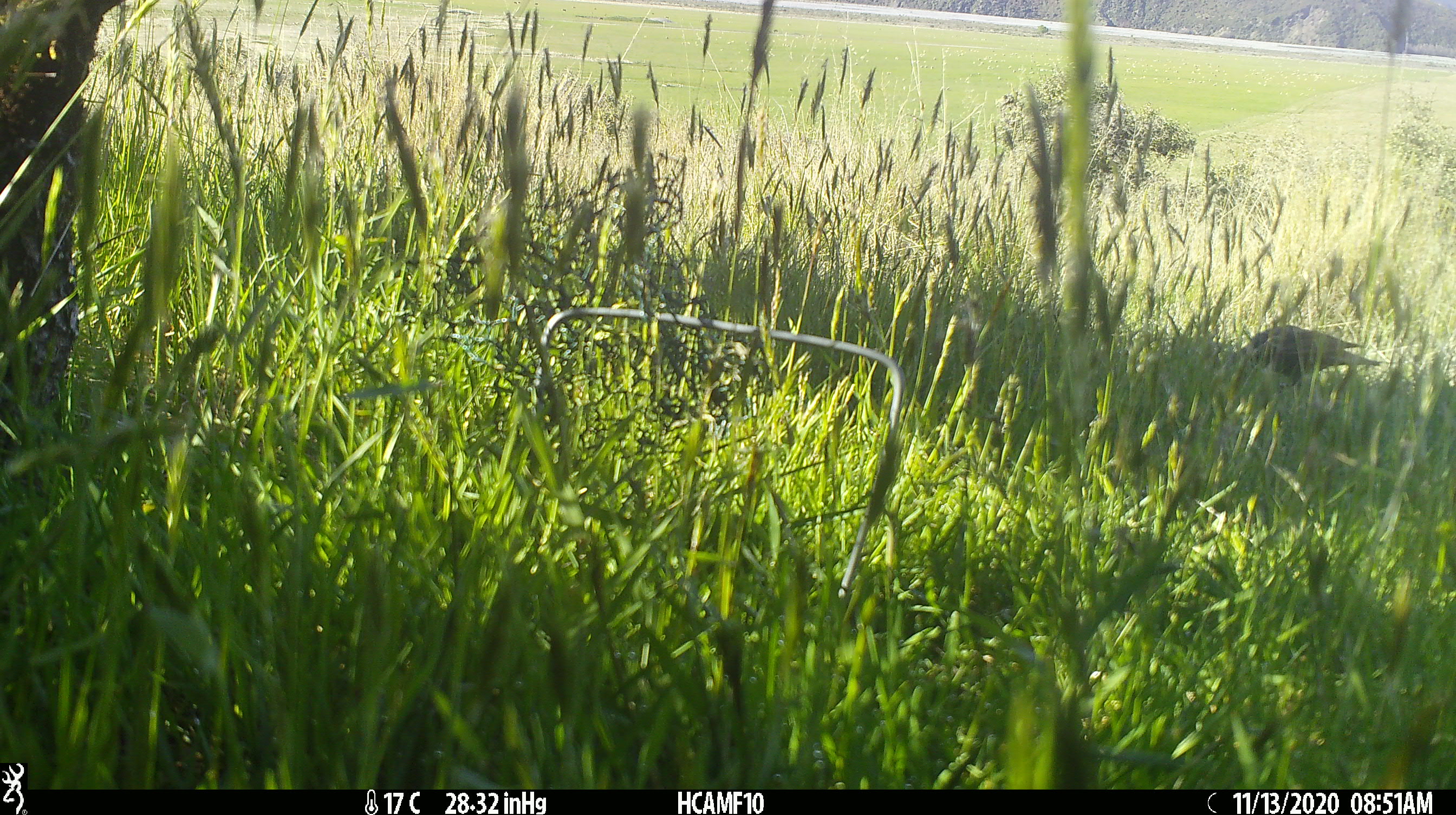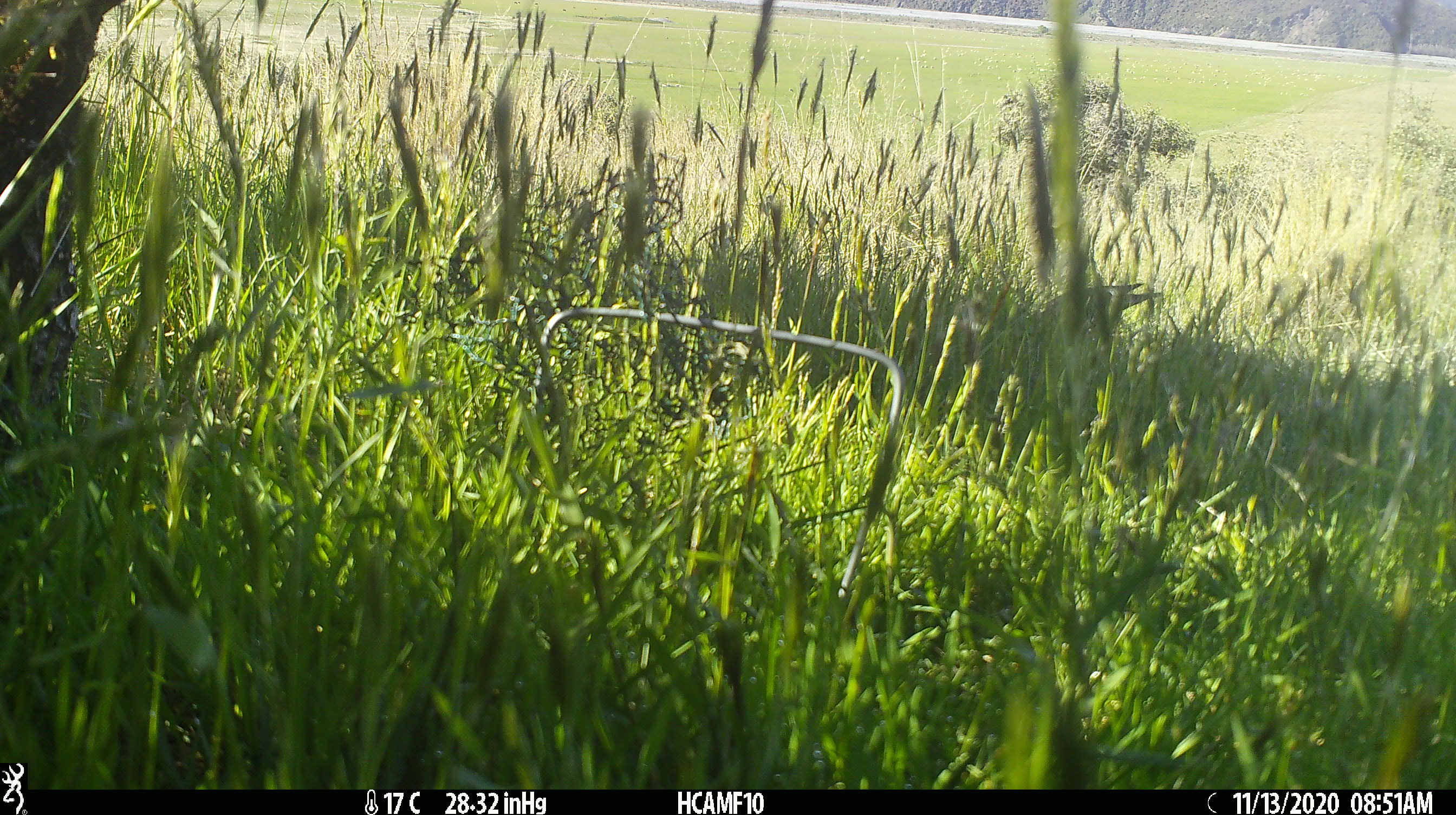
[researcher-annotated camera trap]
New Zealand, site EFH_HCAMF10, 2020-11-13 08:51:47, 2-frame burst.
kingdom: Animalia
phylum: Chordata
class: Aves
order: Passeriformes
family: Turdidae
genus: Turdus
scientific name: Turdus merula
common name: eurasian blackbird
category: blackbird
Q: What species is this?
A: Blackbird (eurasian blackbird) (Turdus merula).